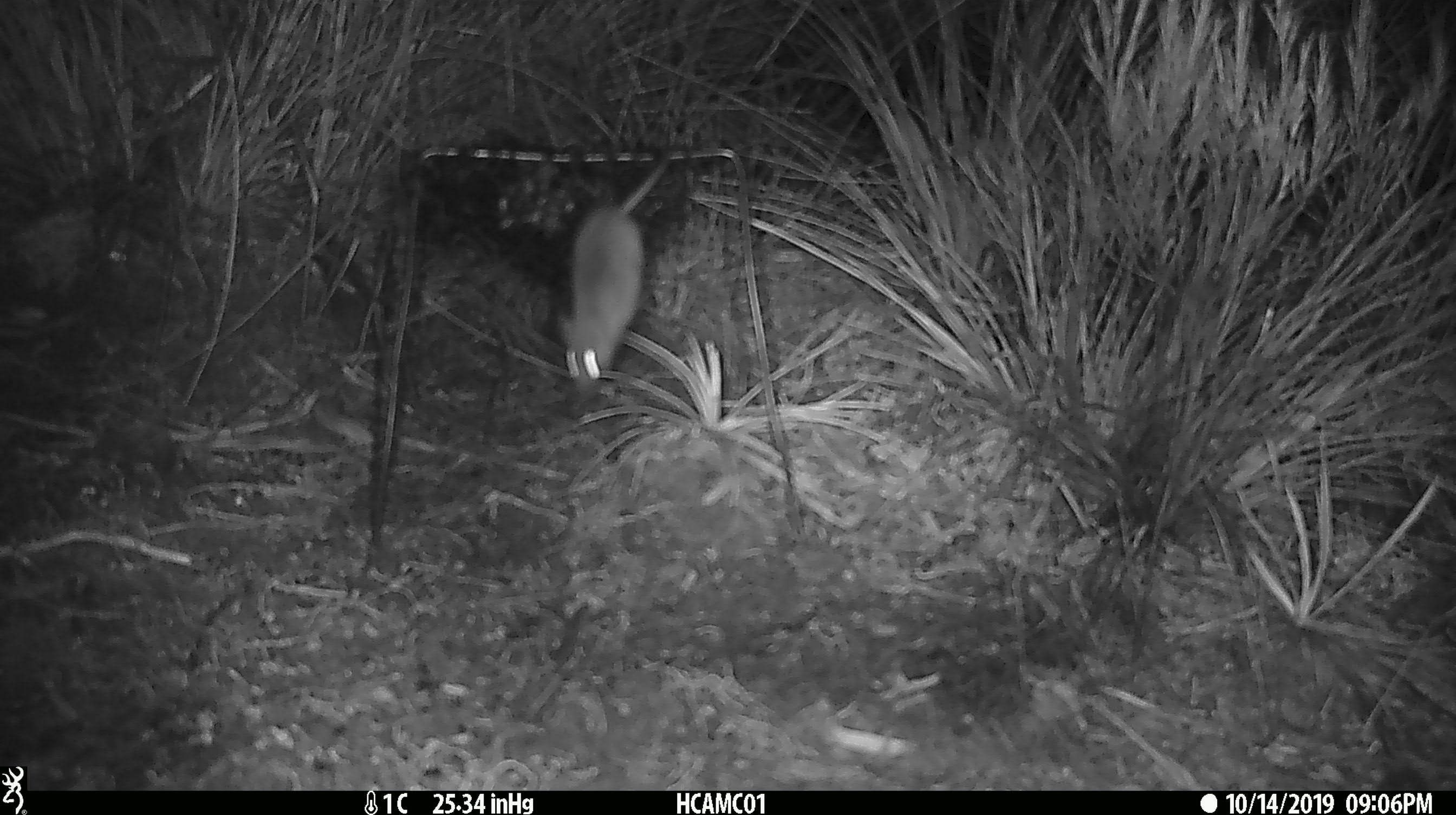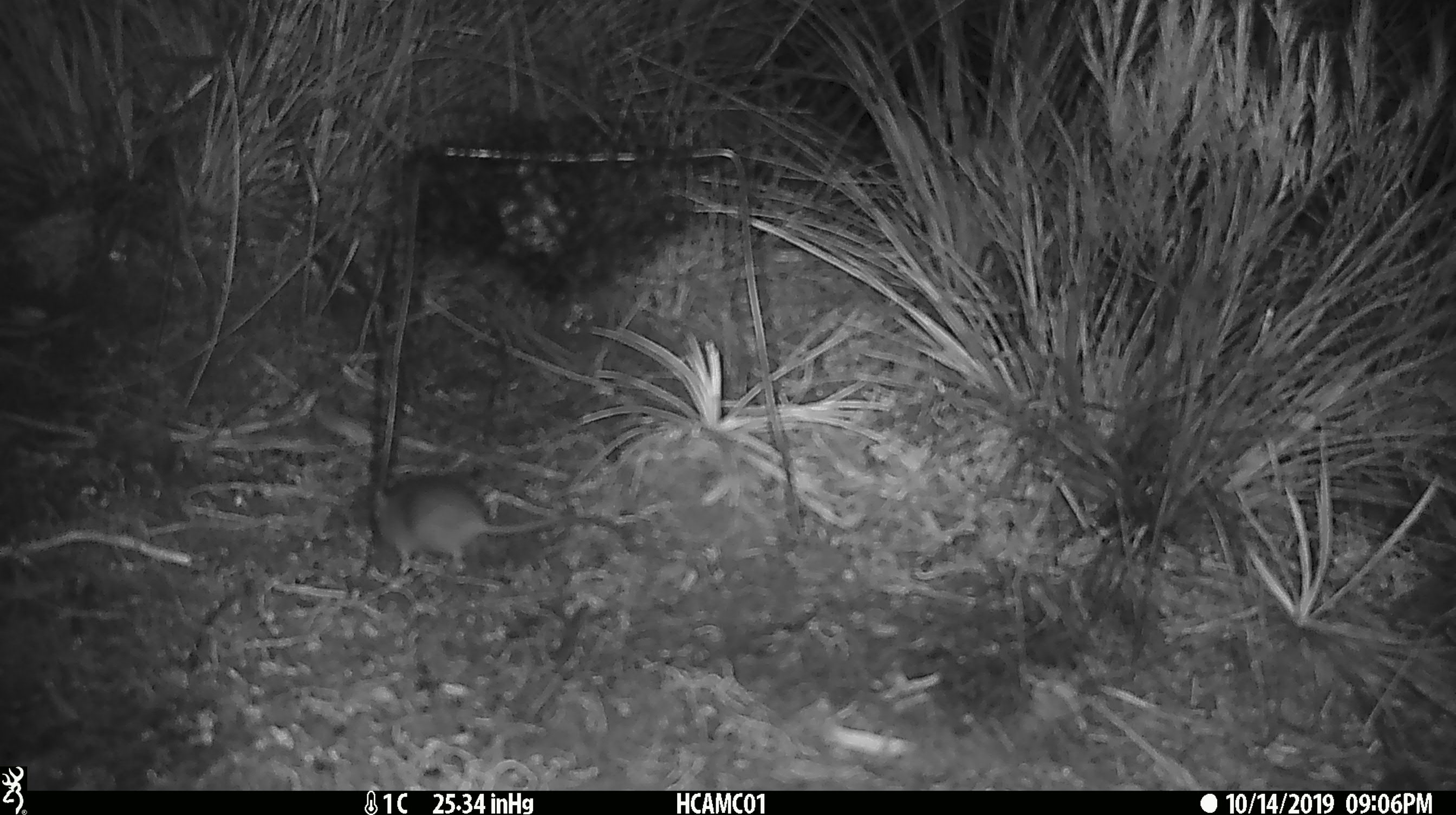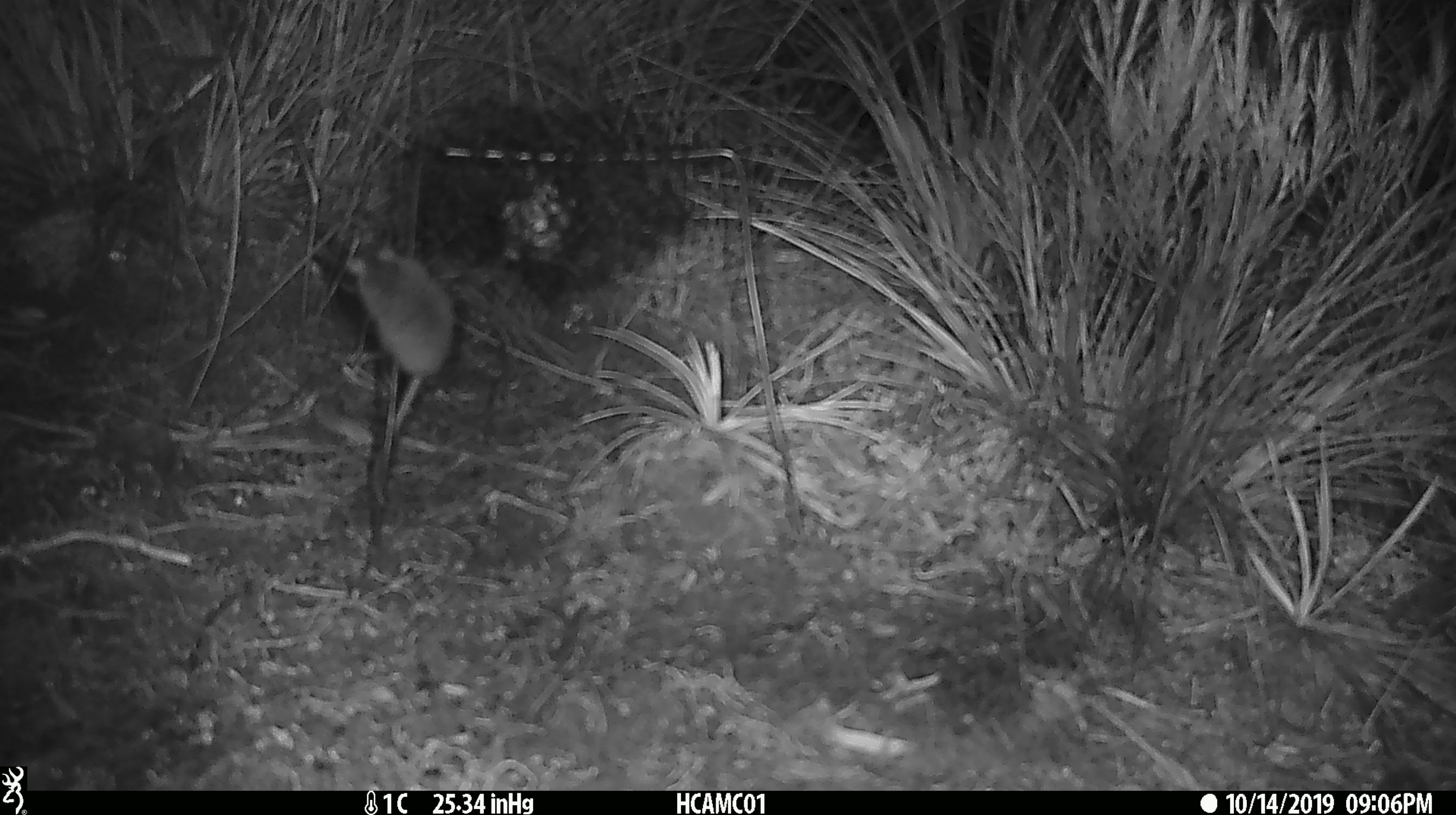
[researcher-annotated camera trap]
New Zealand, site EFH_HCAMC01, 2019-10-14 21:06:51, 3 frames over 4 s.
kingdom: Animalia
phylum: Chordata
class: Mammalia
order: Rodentia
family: Muridae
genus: Mus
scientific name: Mus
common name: mouse